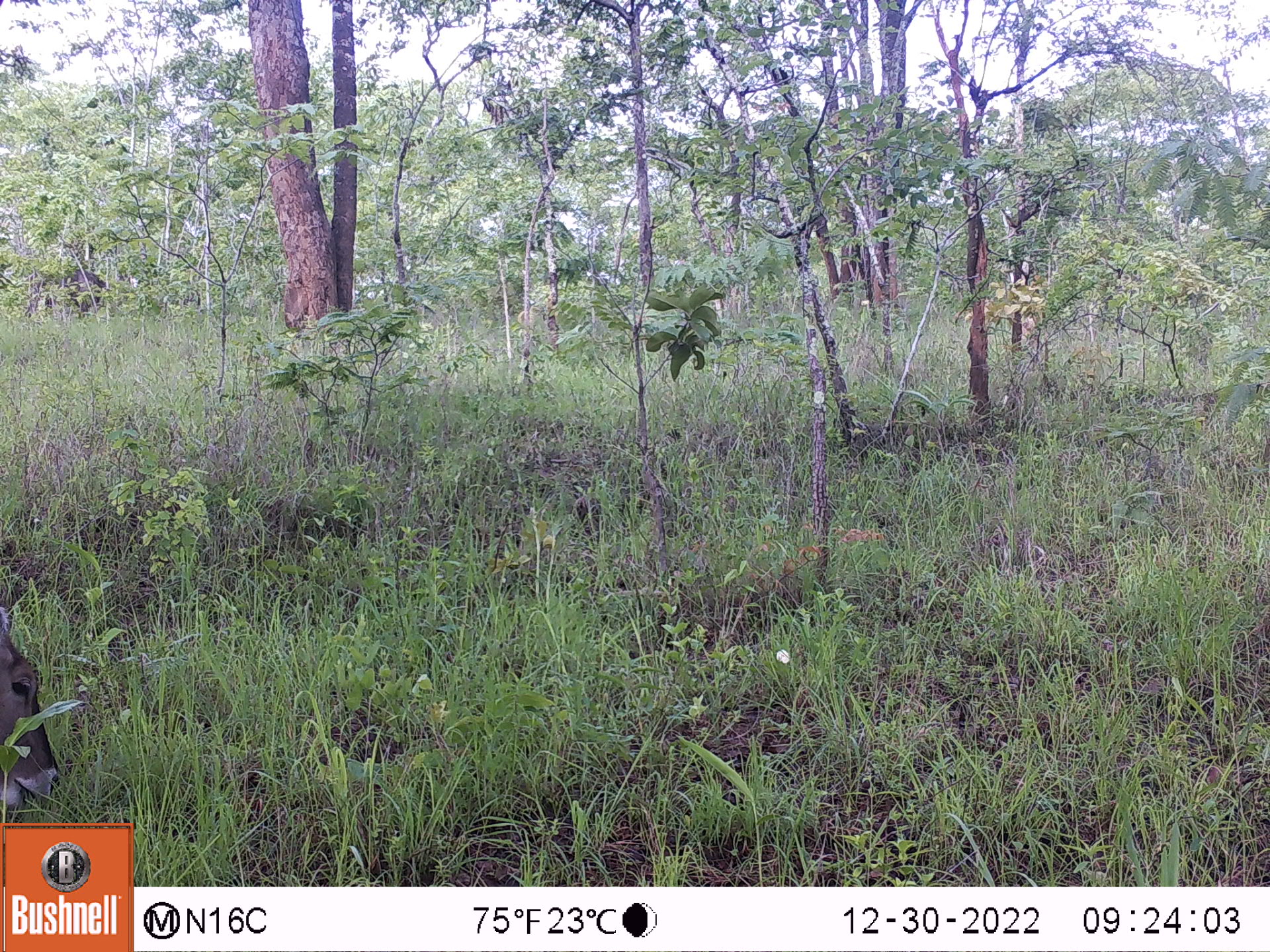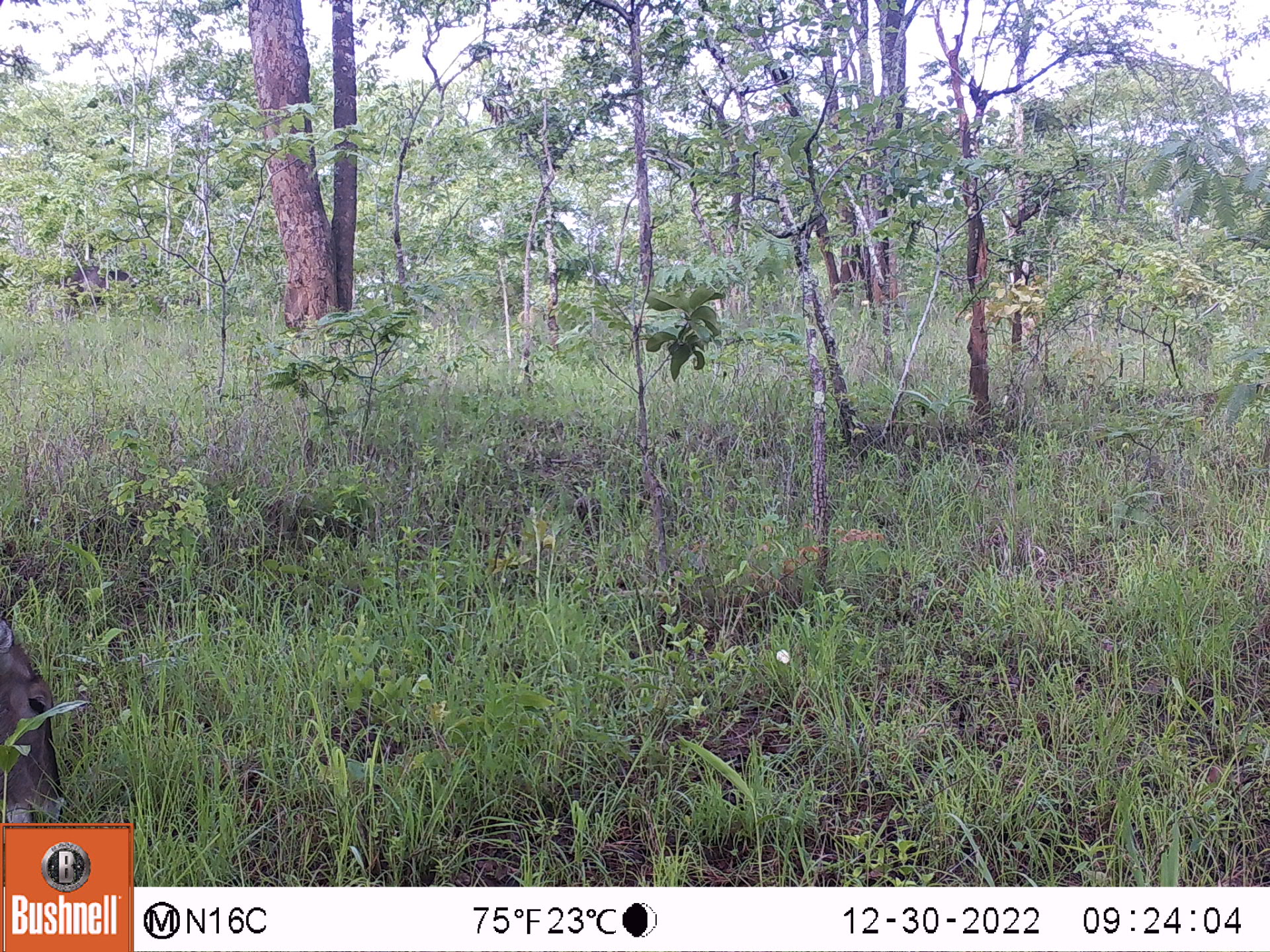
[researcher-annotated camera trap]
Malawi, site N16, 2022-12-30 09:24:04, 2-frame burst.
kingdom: Animalia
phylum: Chordata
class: Mammalia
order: Artiodactyla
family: Bovidae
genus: Kobus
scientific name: Kobus ellipsiprymnus ellipsiprymnus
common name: common waterbuck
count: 1